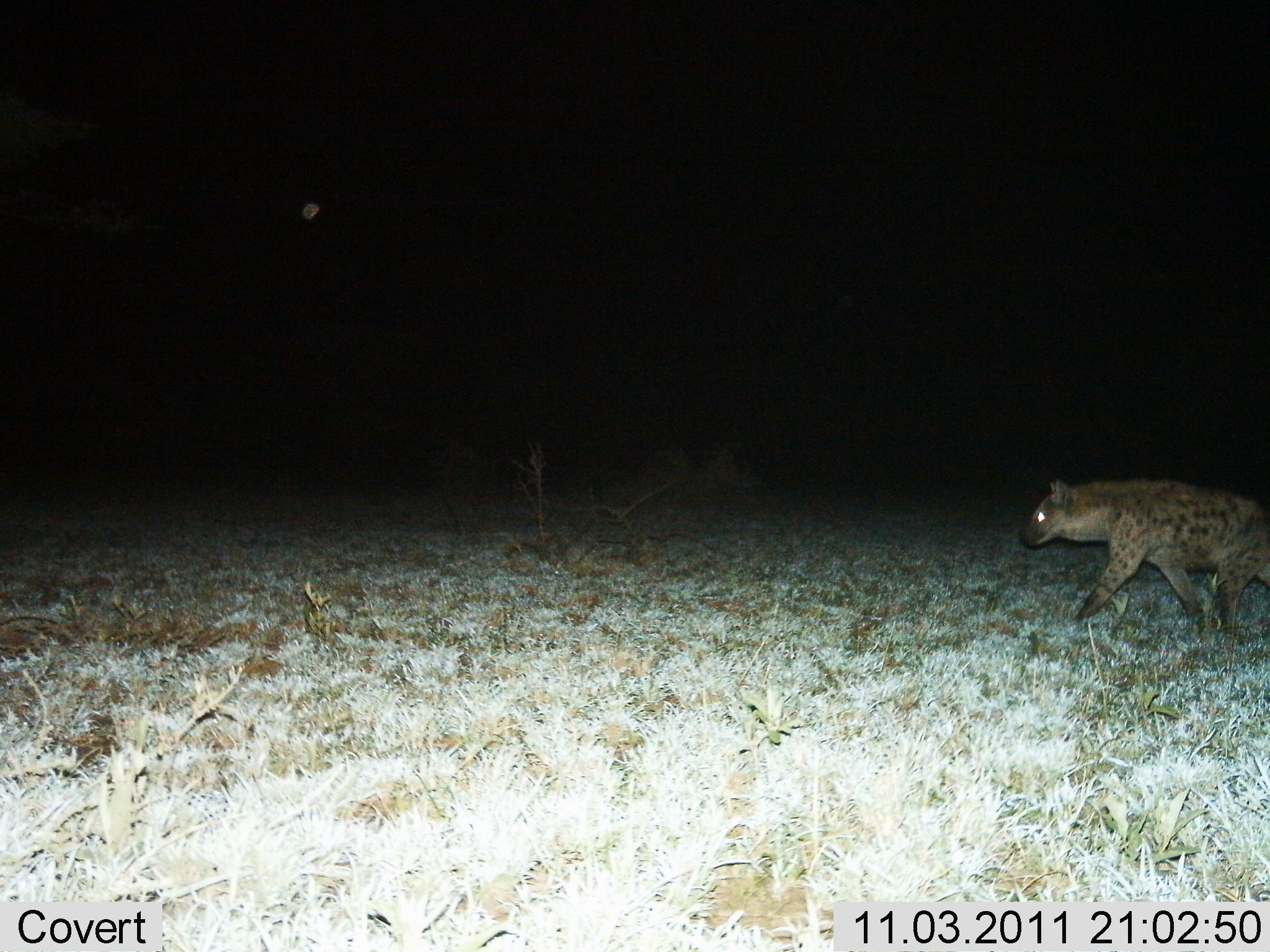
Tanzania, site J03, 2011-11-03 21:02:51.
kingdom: Animalia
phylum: Chordata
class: Mammalia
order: Carnivora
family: Hyaenidae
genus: Crocuta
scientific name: Crocuta crocuta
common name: spotted hyena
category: hyenaspotted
Hyenaspotted (spotted hyena) (Crocuta crocuta), count 1. Behavior (volunteer vote fractions): standing 0%, resting 0%, moving 100%, interacting 0%. Young present (vote fraction): 0%. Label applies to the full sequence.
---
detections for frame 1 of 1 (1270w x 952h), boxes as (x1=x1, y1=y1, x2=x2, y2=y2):
animal: (x1=1020, y1=481, x2=1270, y2=632)